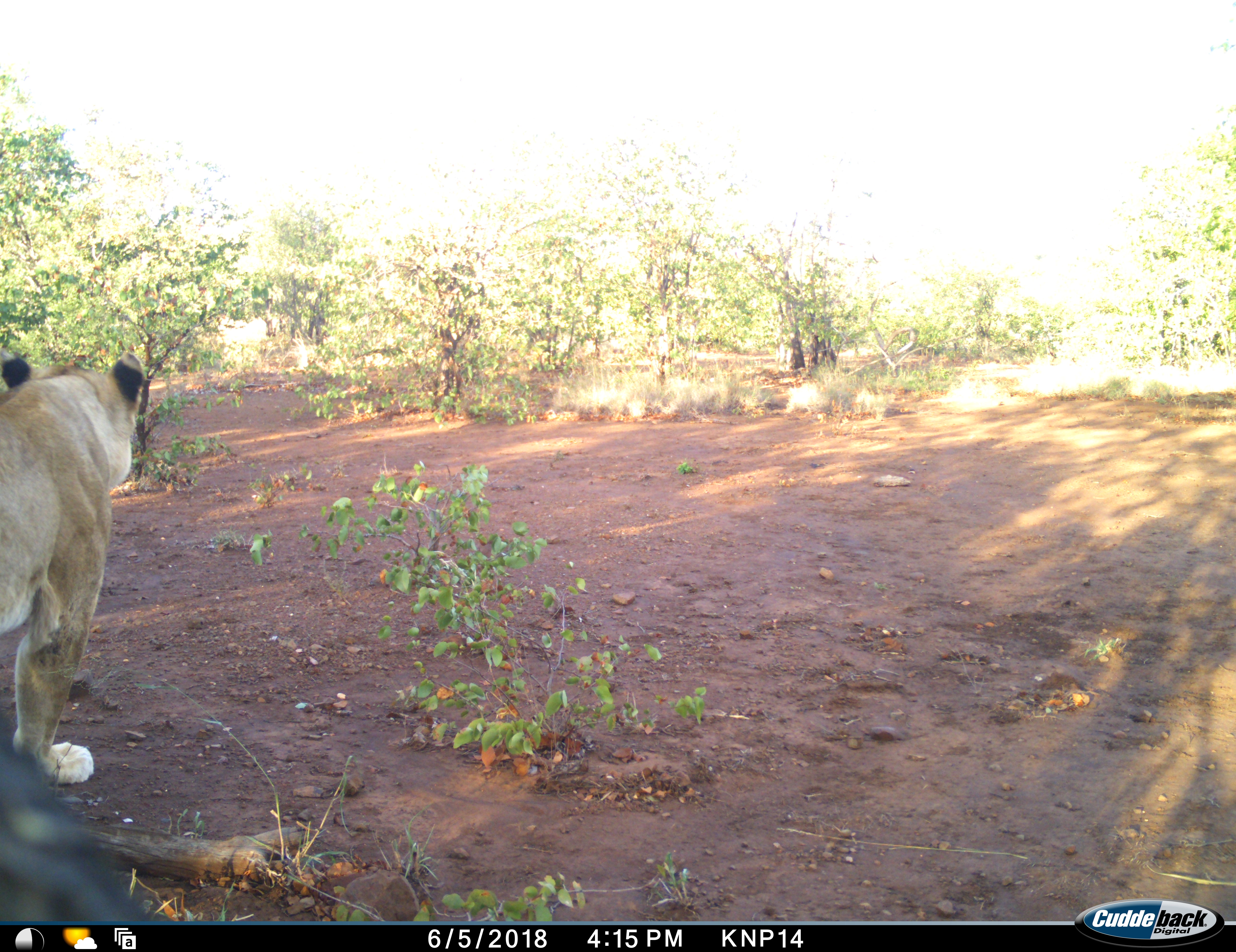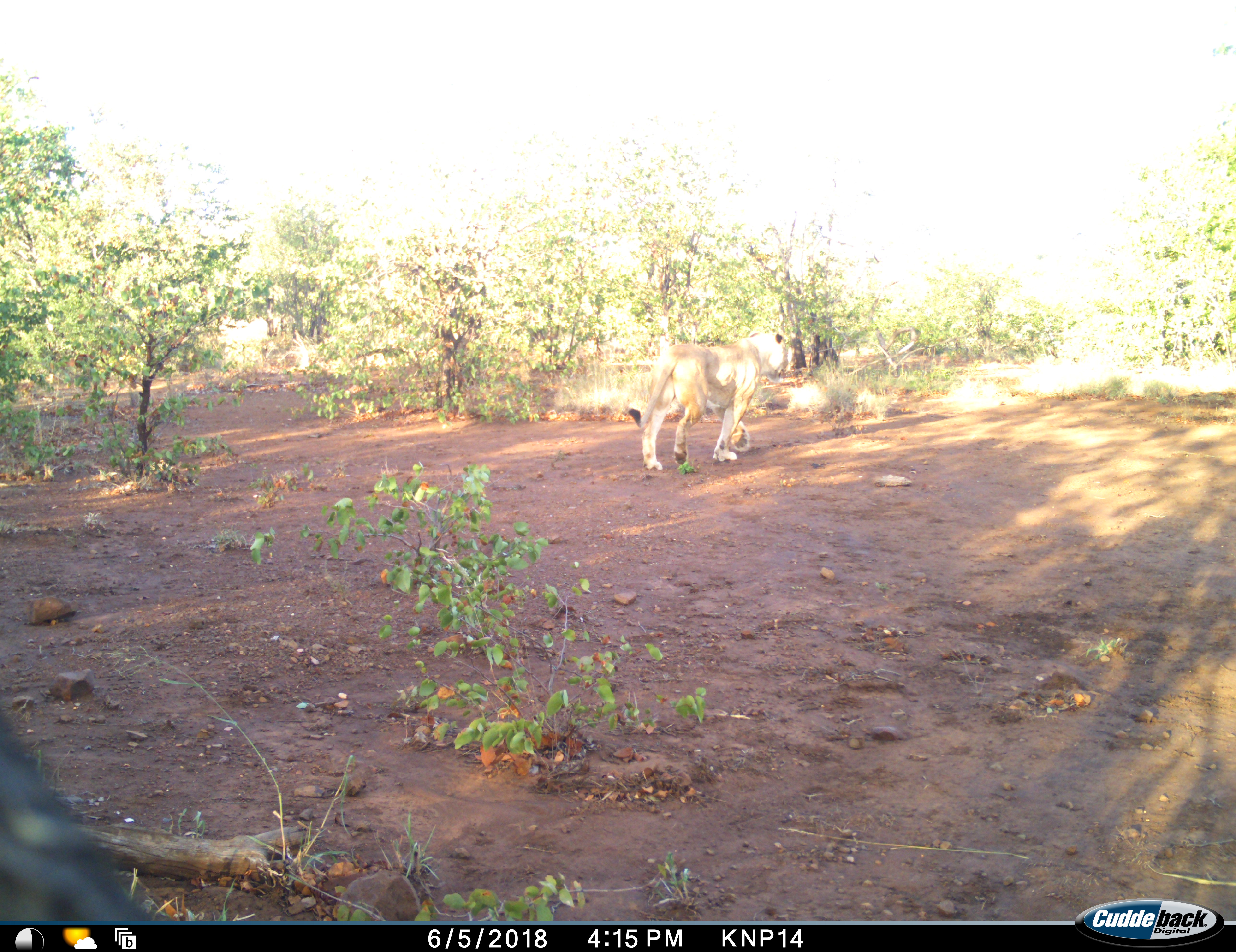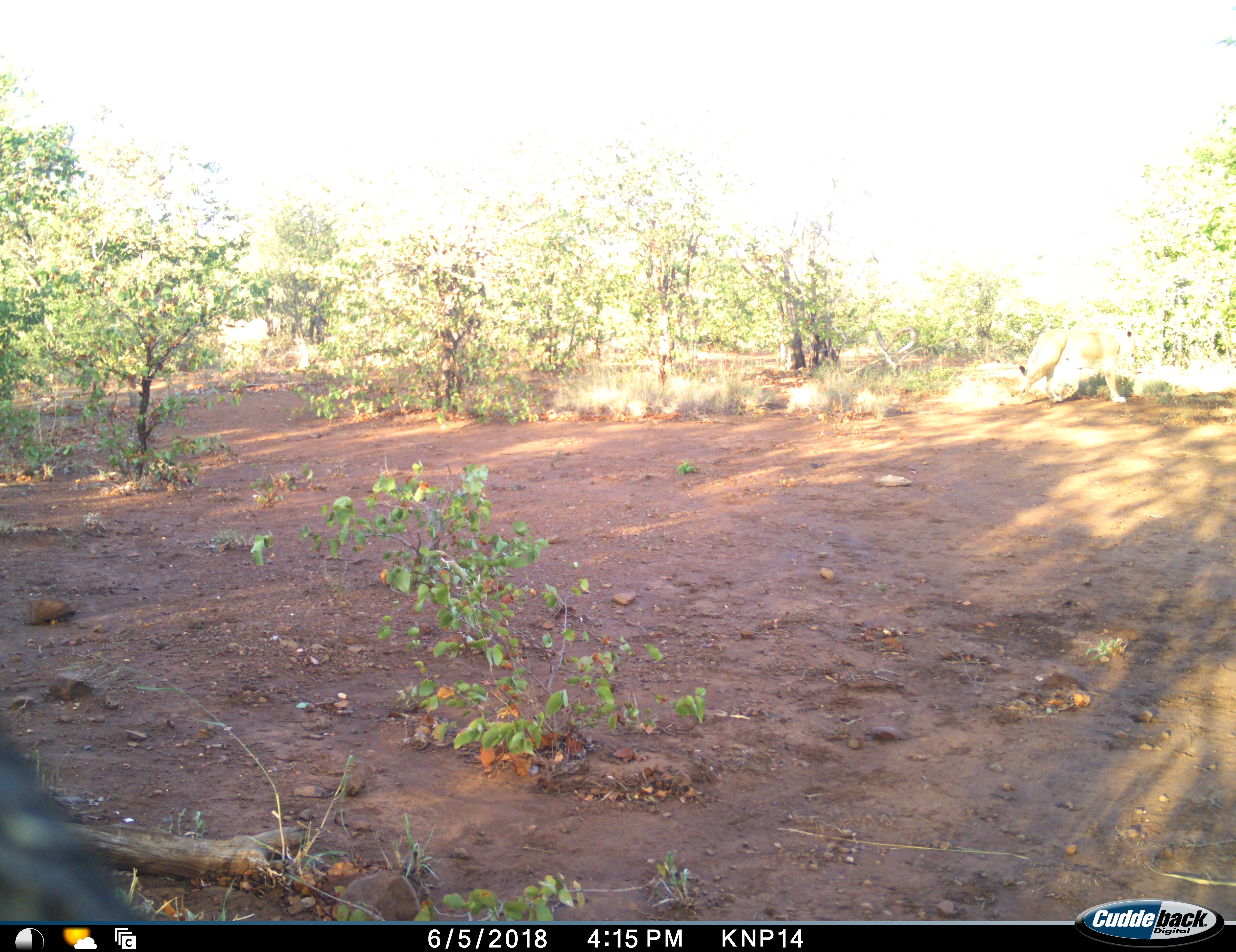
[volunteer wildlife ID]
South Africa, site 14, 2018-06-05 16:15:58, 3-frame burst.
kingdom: Animalia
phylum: Chordata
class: Mammalia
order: Carnivora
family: Felidae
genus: Panthera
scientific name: Panthera leo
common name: female lion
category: lionfemale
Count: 1.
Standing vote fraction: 0%.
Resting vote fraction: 0%.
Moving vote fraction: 100%.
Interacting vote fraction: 0%.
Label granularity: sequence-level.